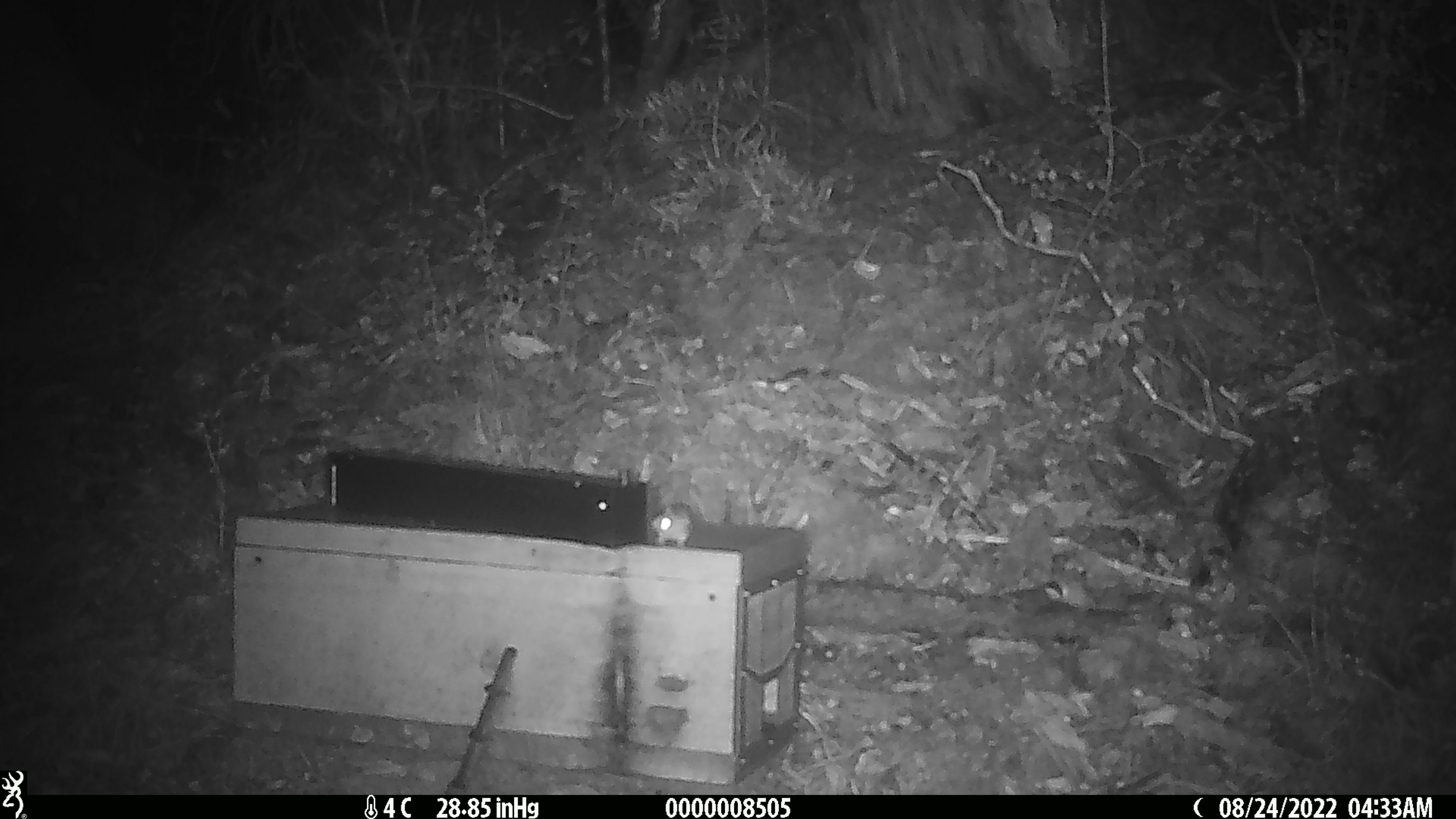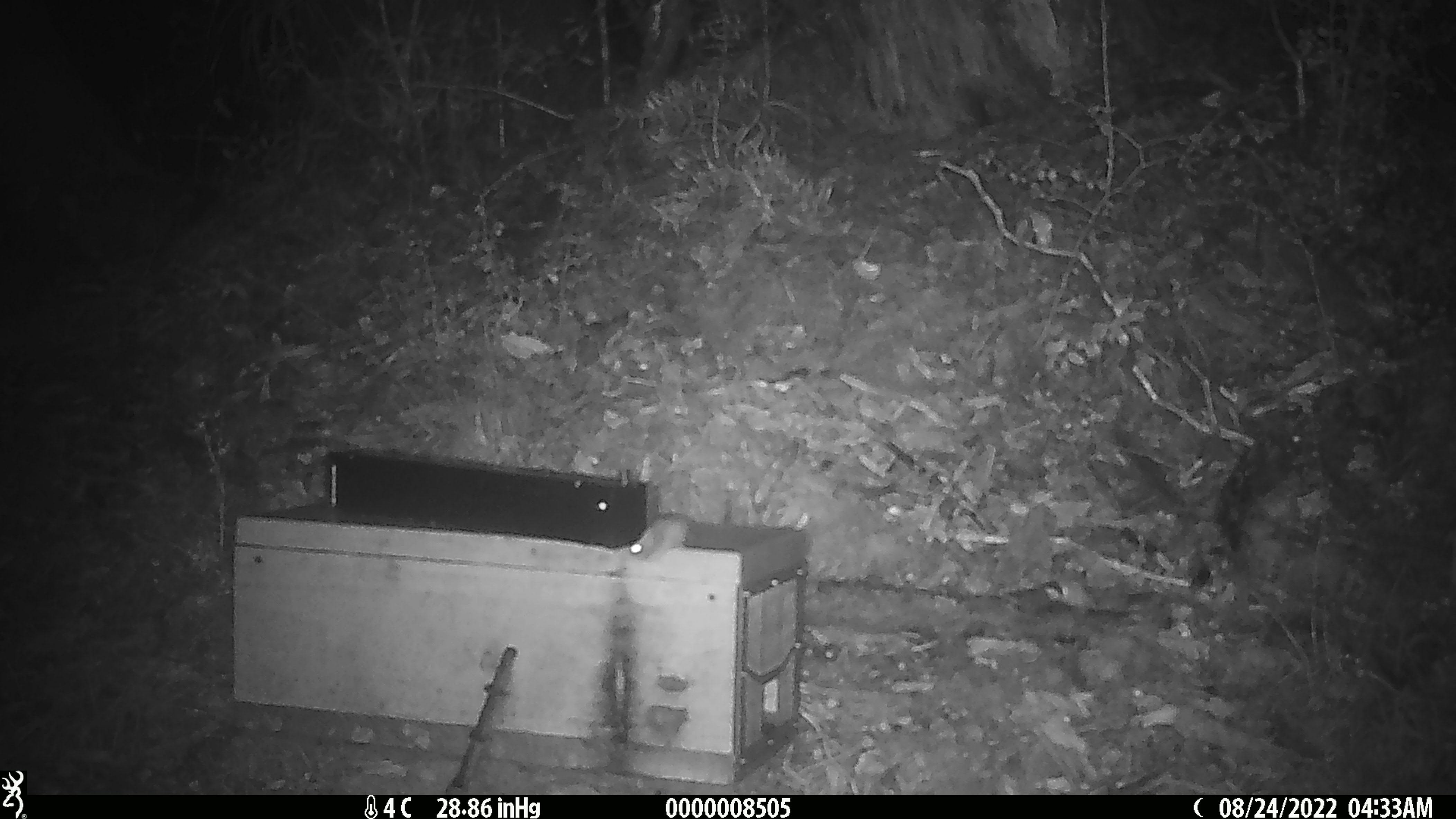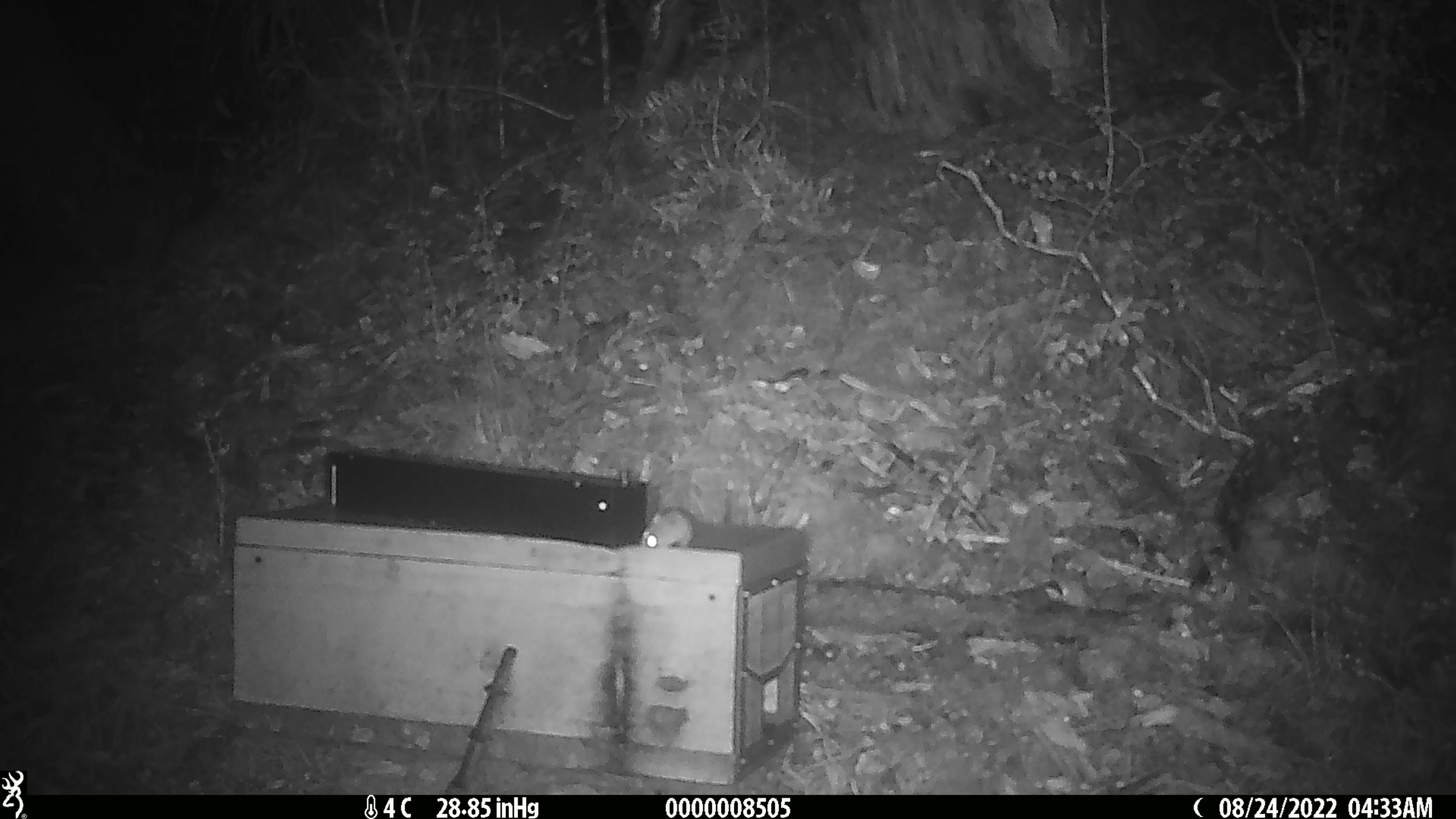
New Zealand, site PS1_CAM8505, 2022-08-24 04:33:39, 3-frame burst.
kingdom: Animalia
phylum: Chordata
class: Mammalia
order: Rodentia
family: Muridae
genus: Mus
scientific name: Mus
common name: mouse